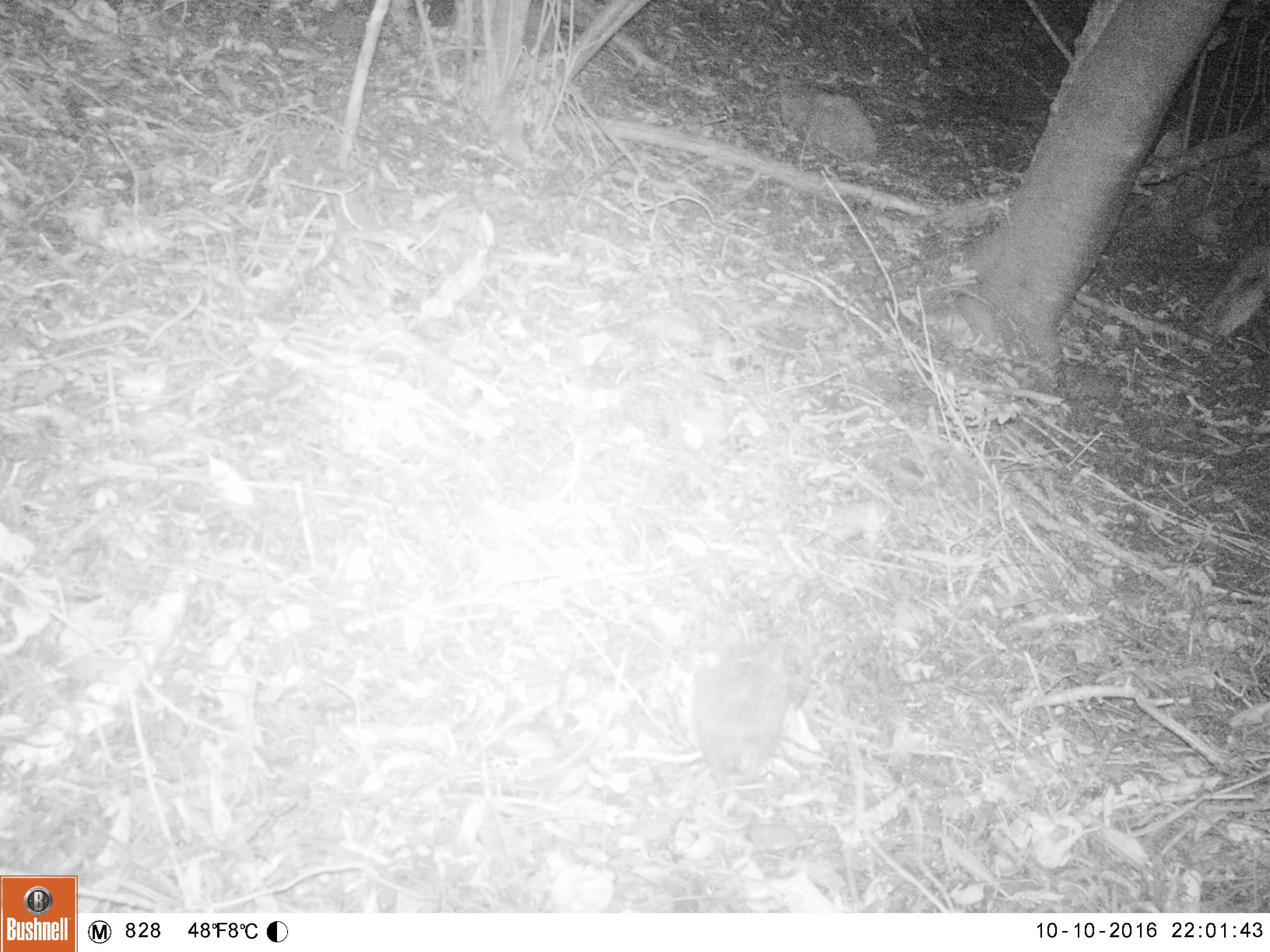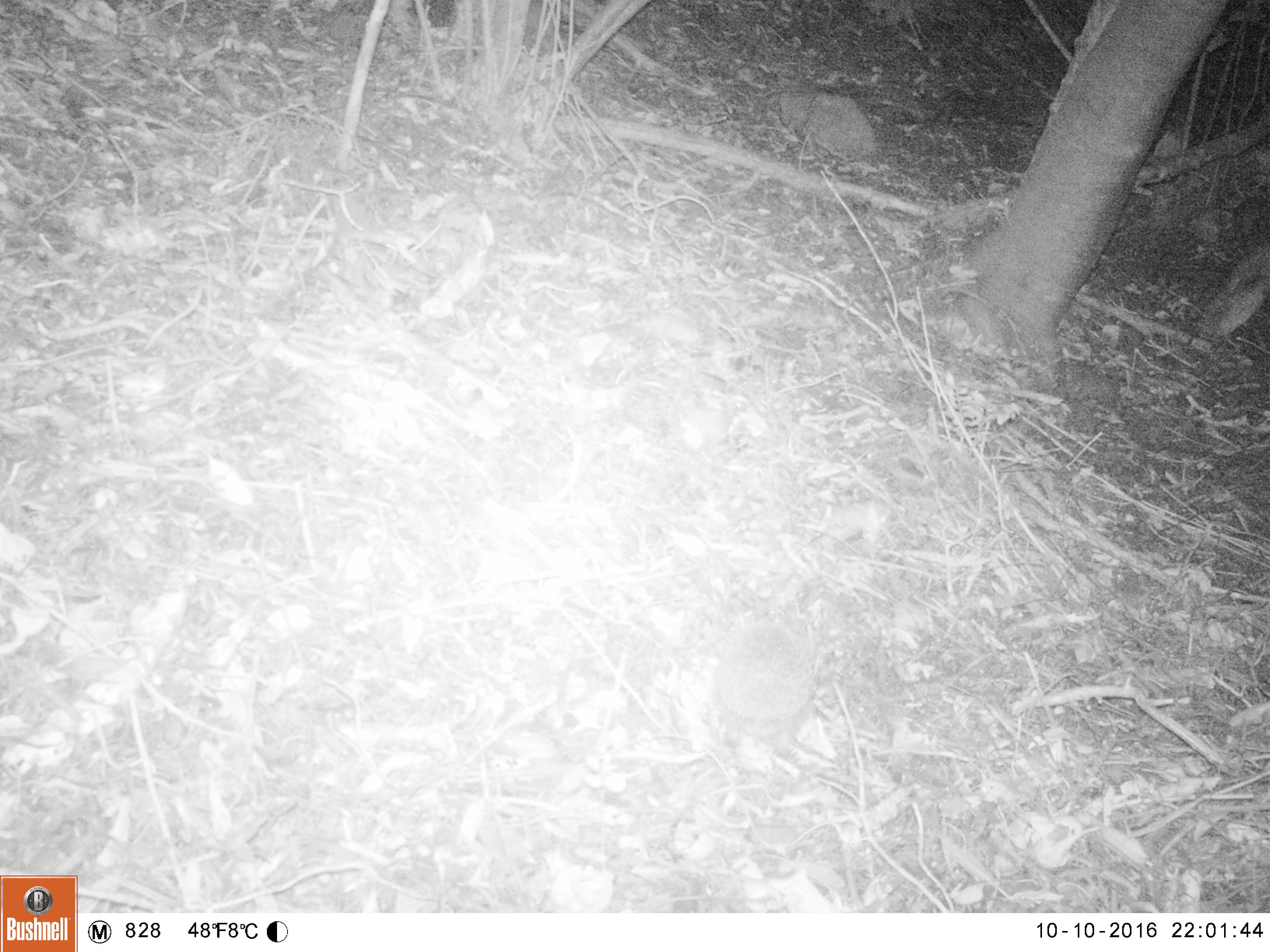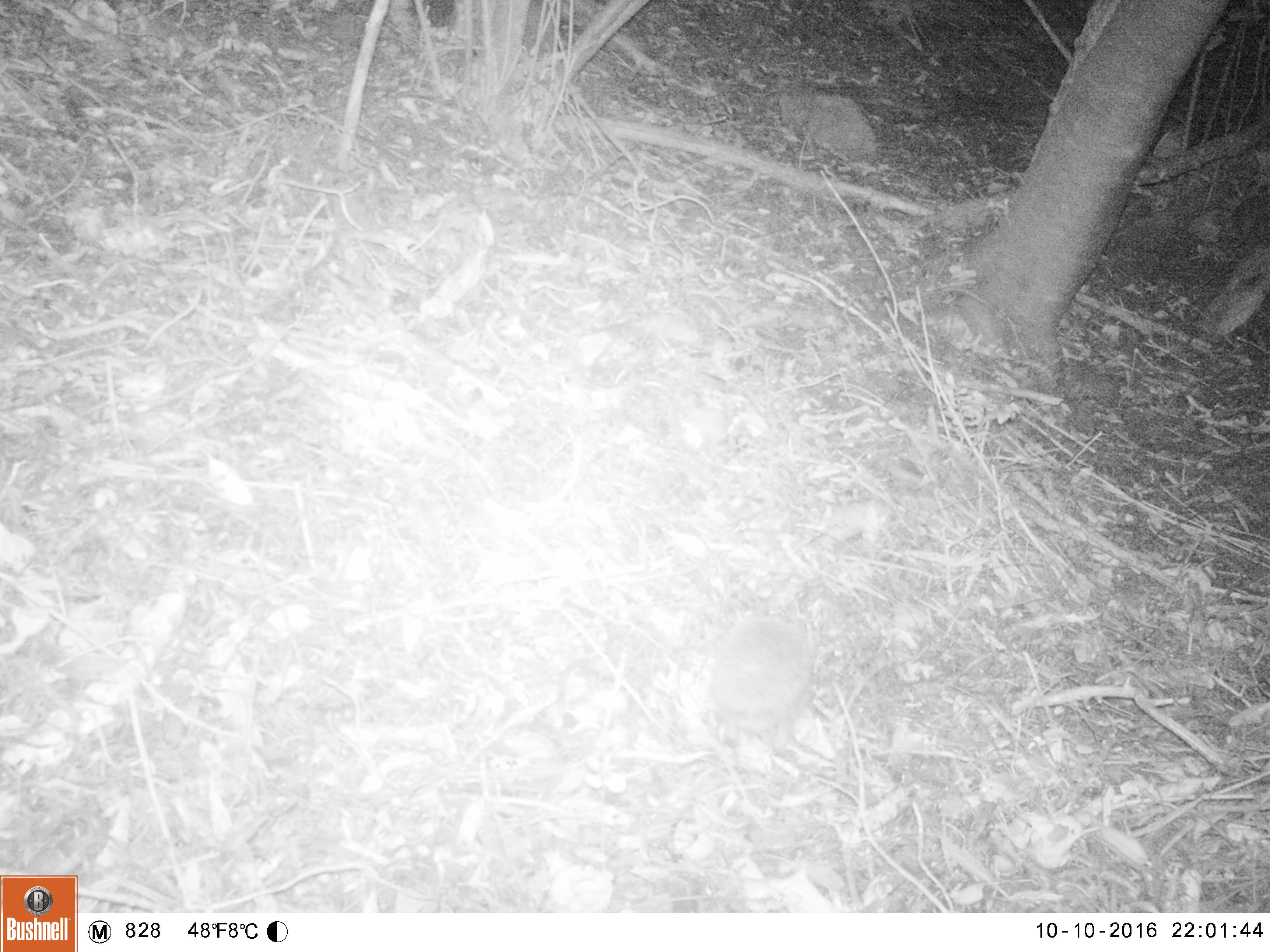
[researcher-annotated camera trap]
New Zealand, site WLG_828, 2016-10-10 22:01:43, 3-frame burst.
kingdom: Animalia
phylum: Chordata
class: Mammalia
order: Eulipotyphla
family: Erinaceidae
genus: Erinaceus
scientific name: Erinaceus europaeus europaeus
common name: european hedgehog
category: hedgehog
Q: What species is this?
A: Hedgehog (european hedgehog) (Erinaceus europaeus europaeus).